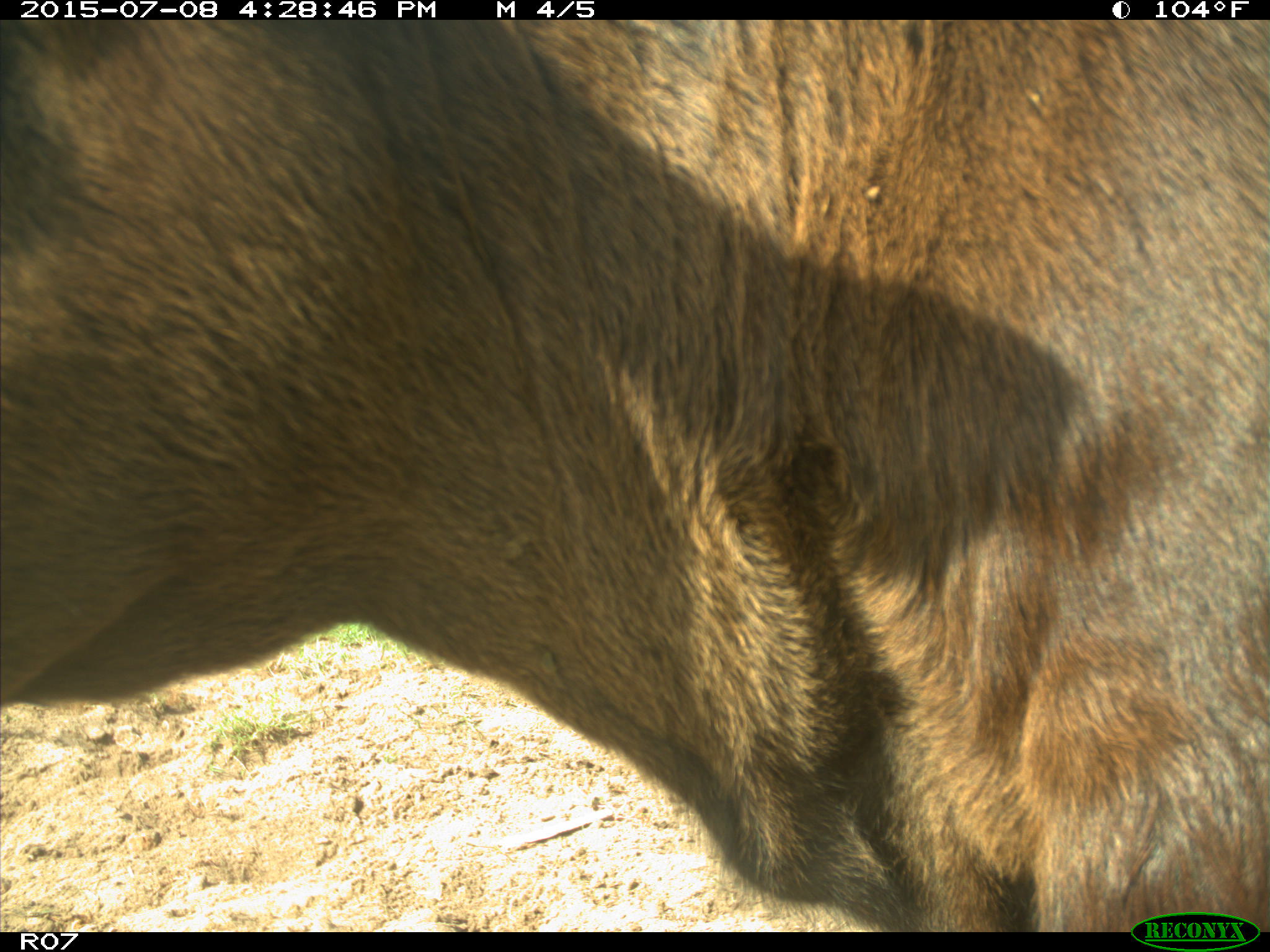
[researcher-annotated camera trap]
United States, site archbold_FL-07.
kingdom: Animalia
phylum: Chordata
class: Mammalia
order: Artiodactyla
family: Bovidae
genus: Bos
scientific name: Bos taurus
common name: domestic cow